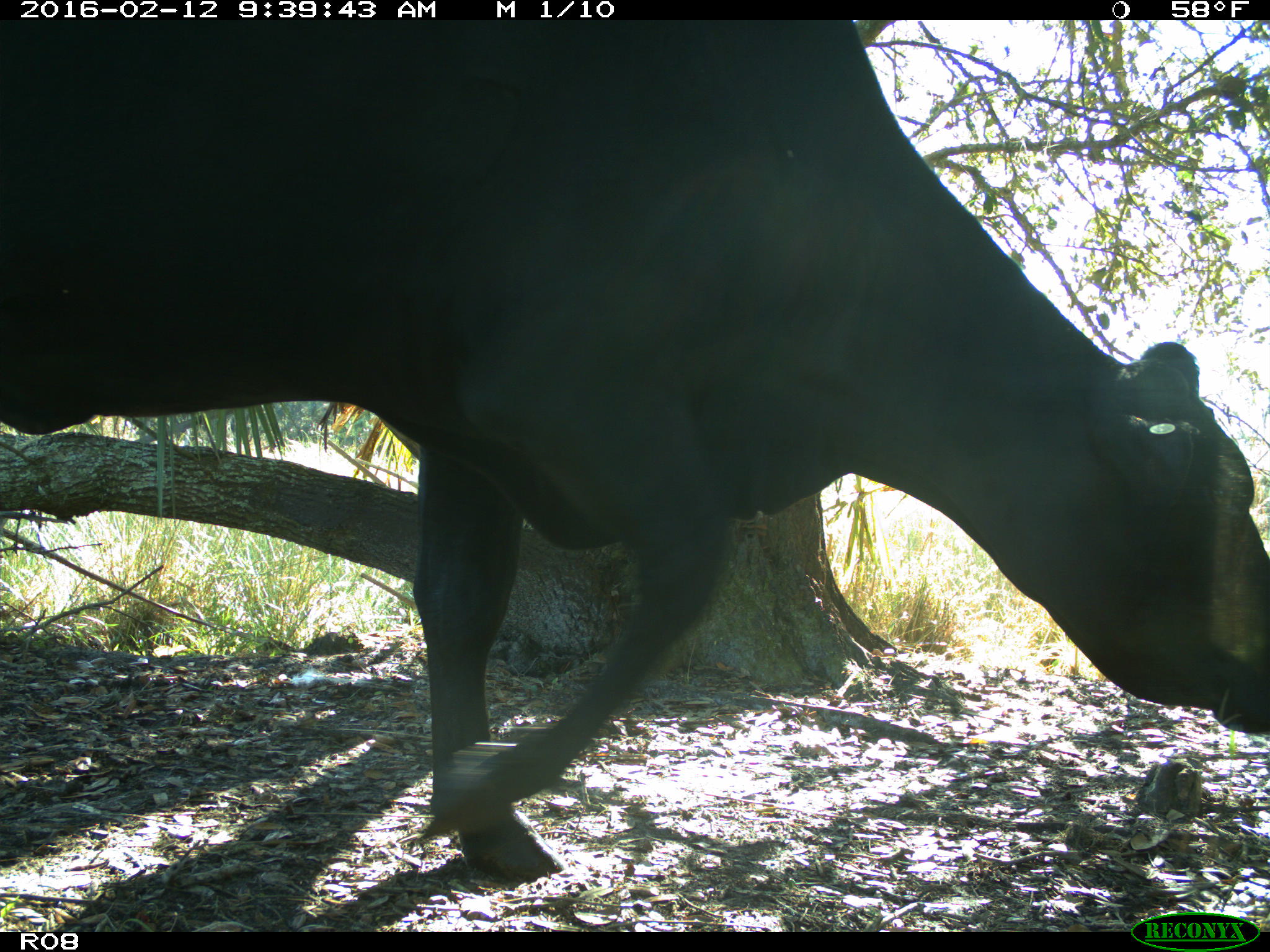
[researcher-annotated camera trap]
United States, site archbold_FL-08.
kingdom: Animalia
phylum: Chordata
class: Mammalia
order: Artiodactyla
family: Bovidae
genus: Bos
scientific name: Bos taurus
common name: domestic cow